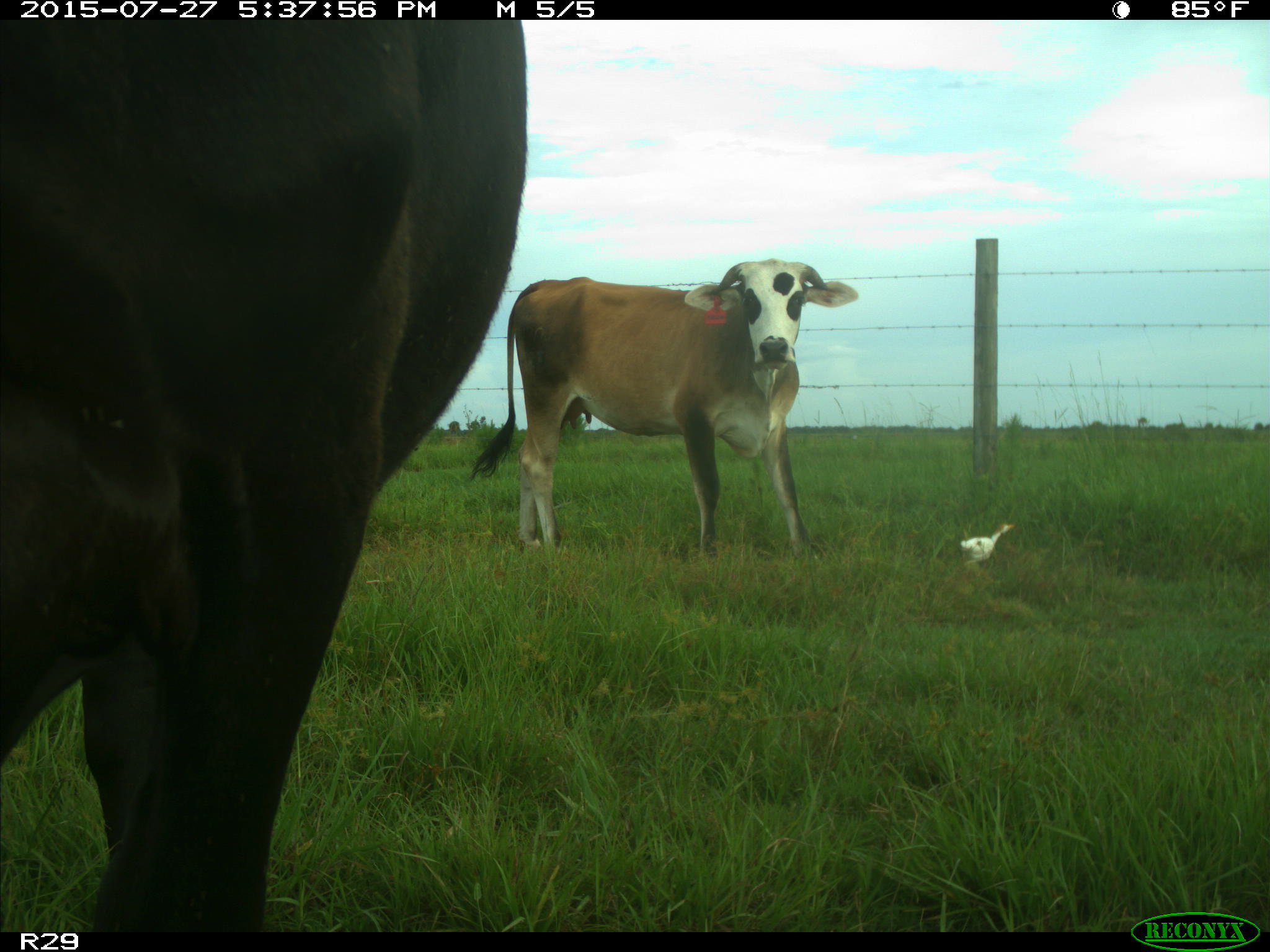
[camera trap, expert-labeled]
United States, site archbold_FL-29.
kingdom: Animalia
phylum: Chordata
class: Mammalia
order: Artiodactyla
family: Bovidae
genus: Bos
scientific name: Bos taurus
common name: domestic cow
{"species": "Bos taurus (domestic cow)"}